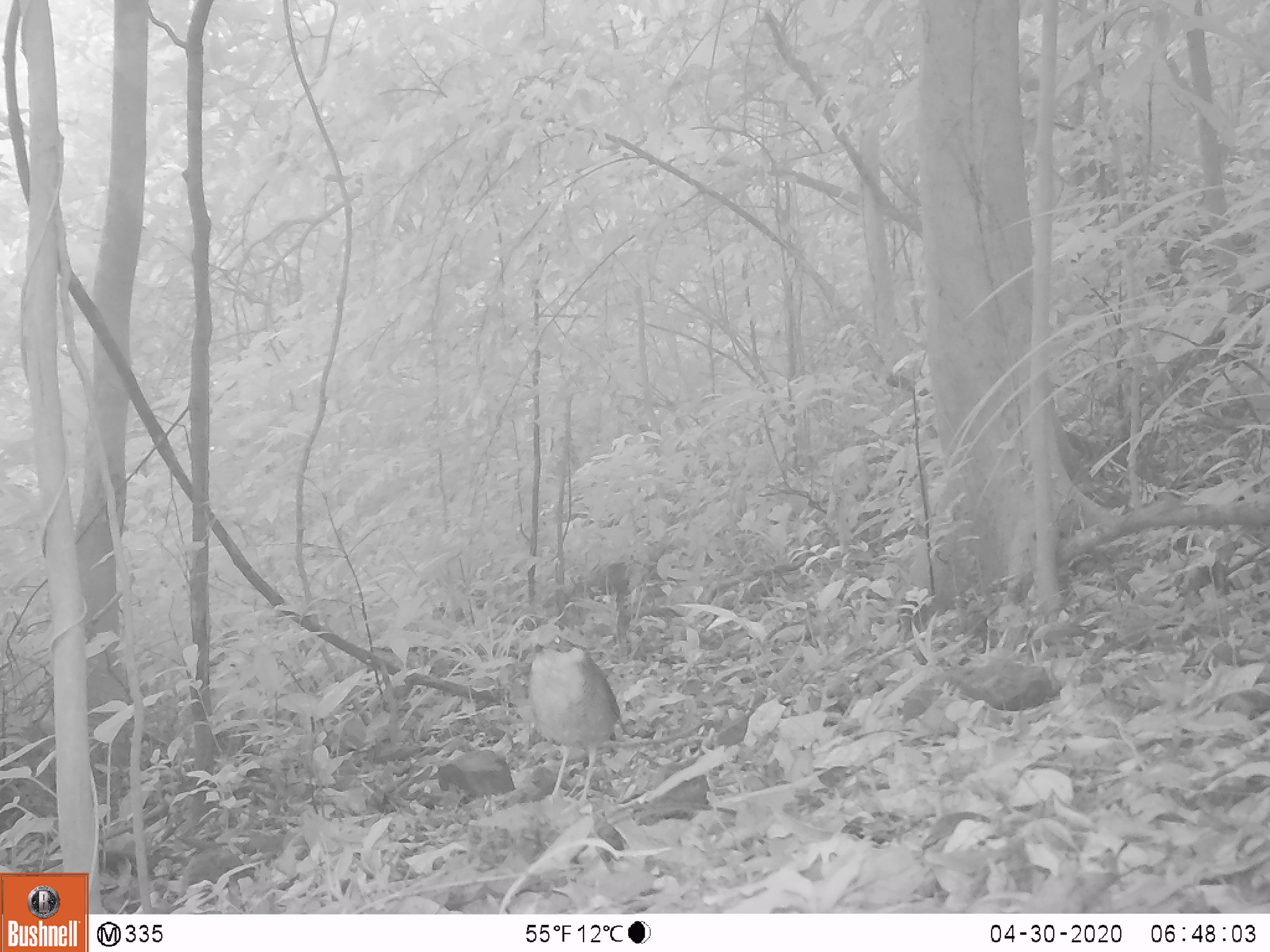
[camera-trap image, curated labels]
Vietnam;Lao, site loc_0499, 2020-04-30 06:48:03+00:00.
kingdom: Animalia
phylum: Chordata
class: Aves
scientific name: Aves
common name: bird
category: unidentified bird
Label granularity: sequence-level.